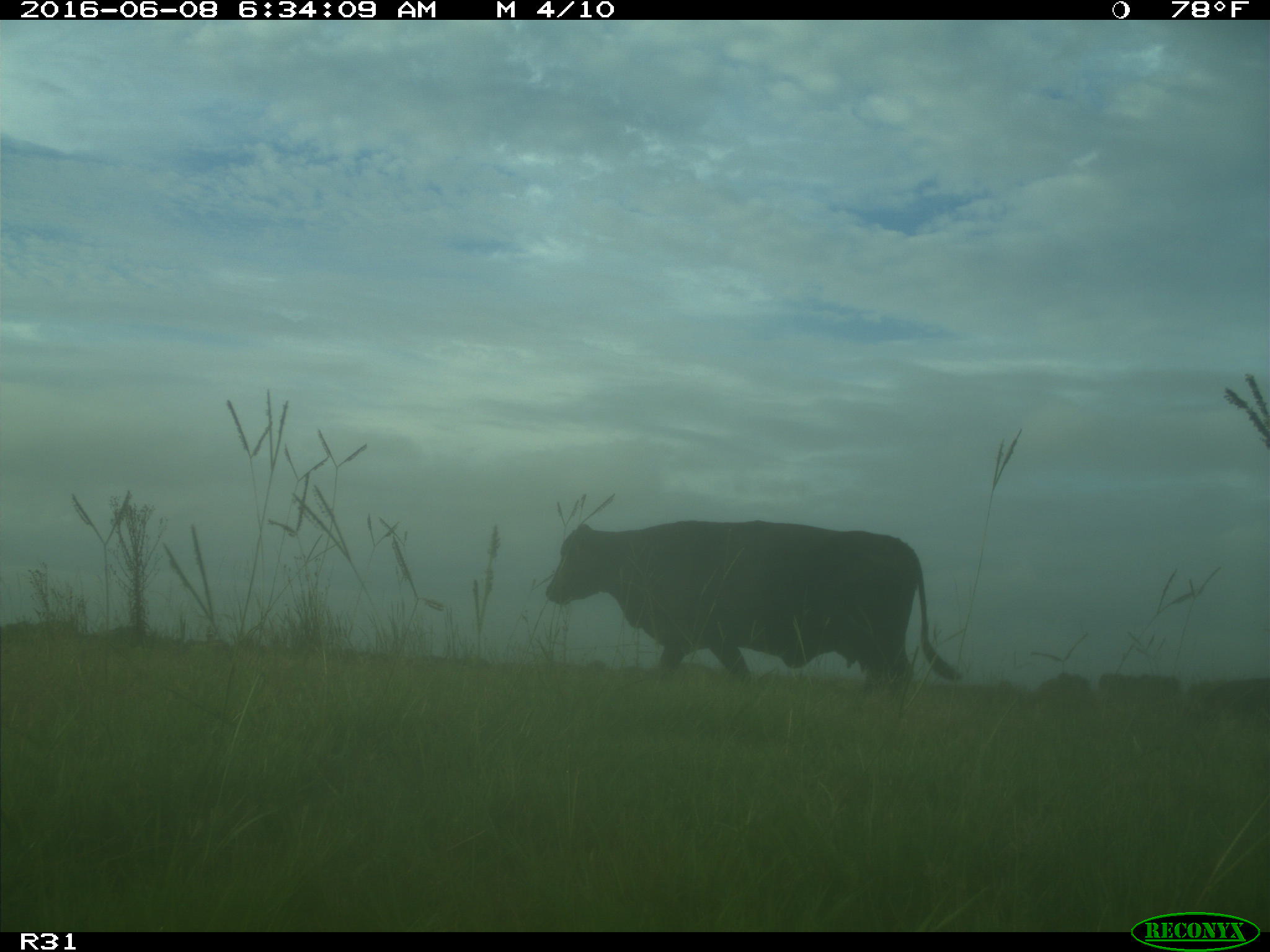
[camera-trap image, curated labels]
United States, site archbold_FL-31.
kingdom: Animalia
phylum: Chordata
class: Mammalia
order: Artiodactyla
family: Bovidae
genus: Bos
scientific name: Bos taurus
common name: domestic cow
Bos taurus (domestic cow).